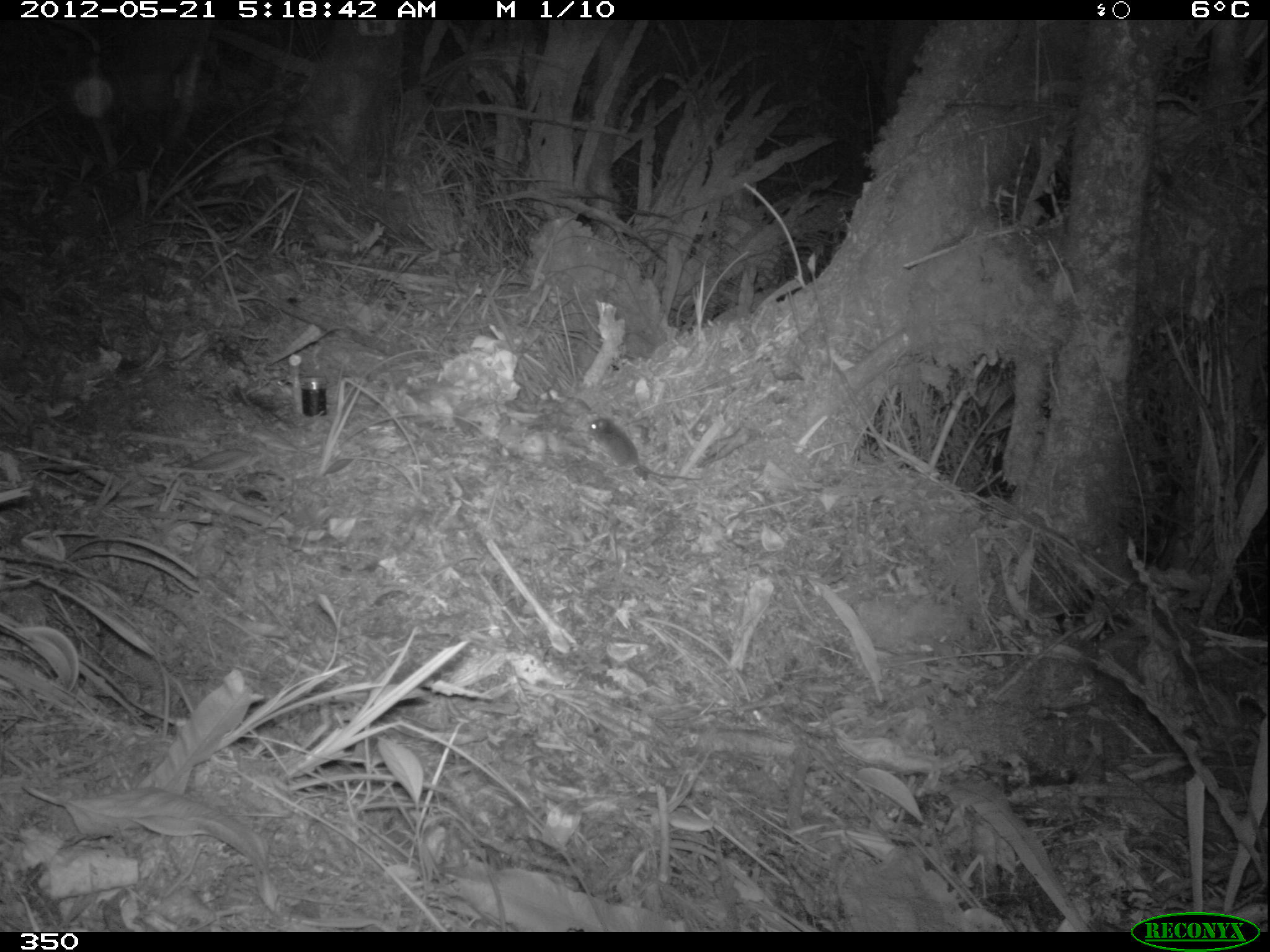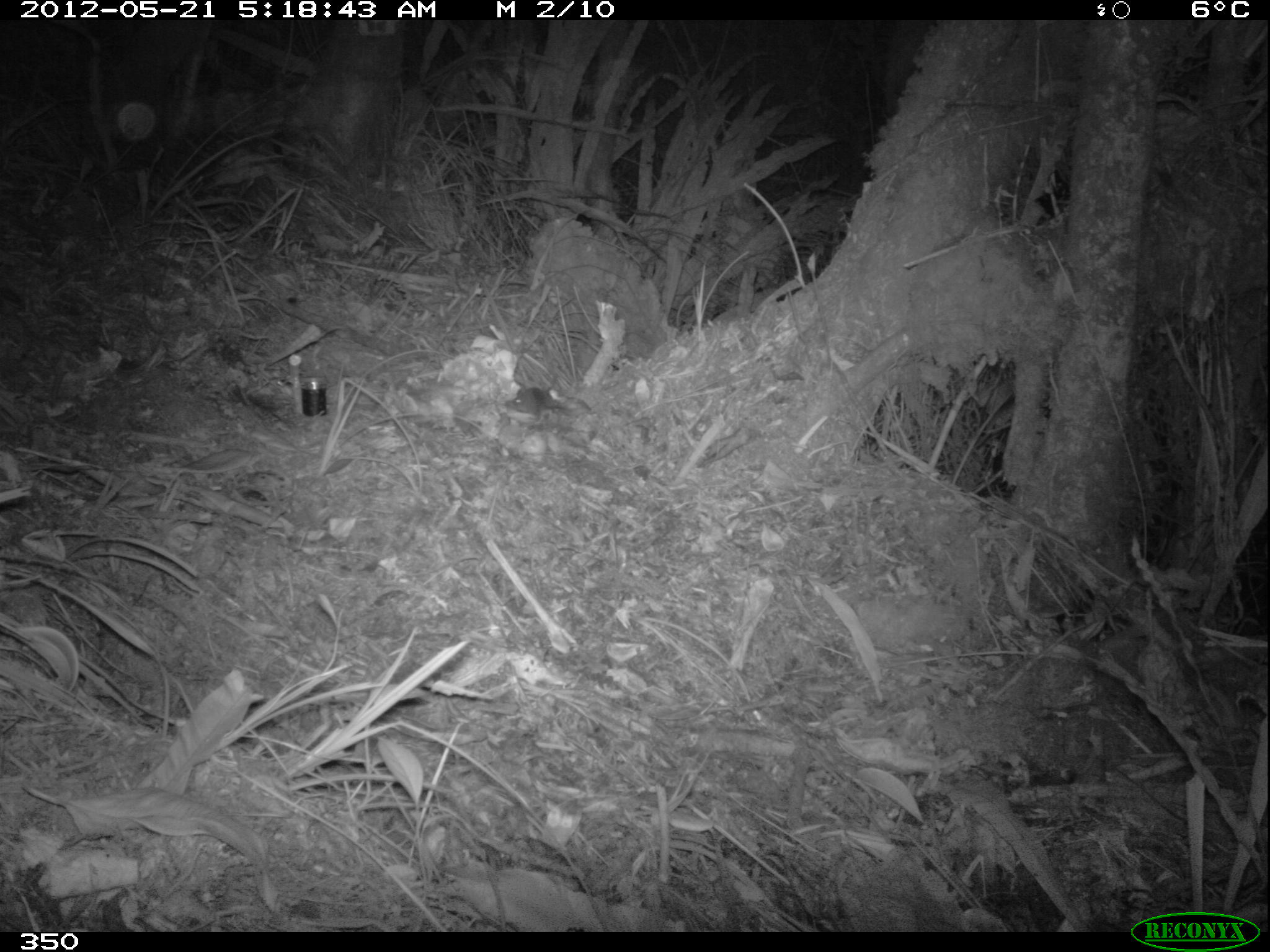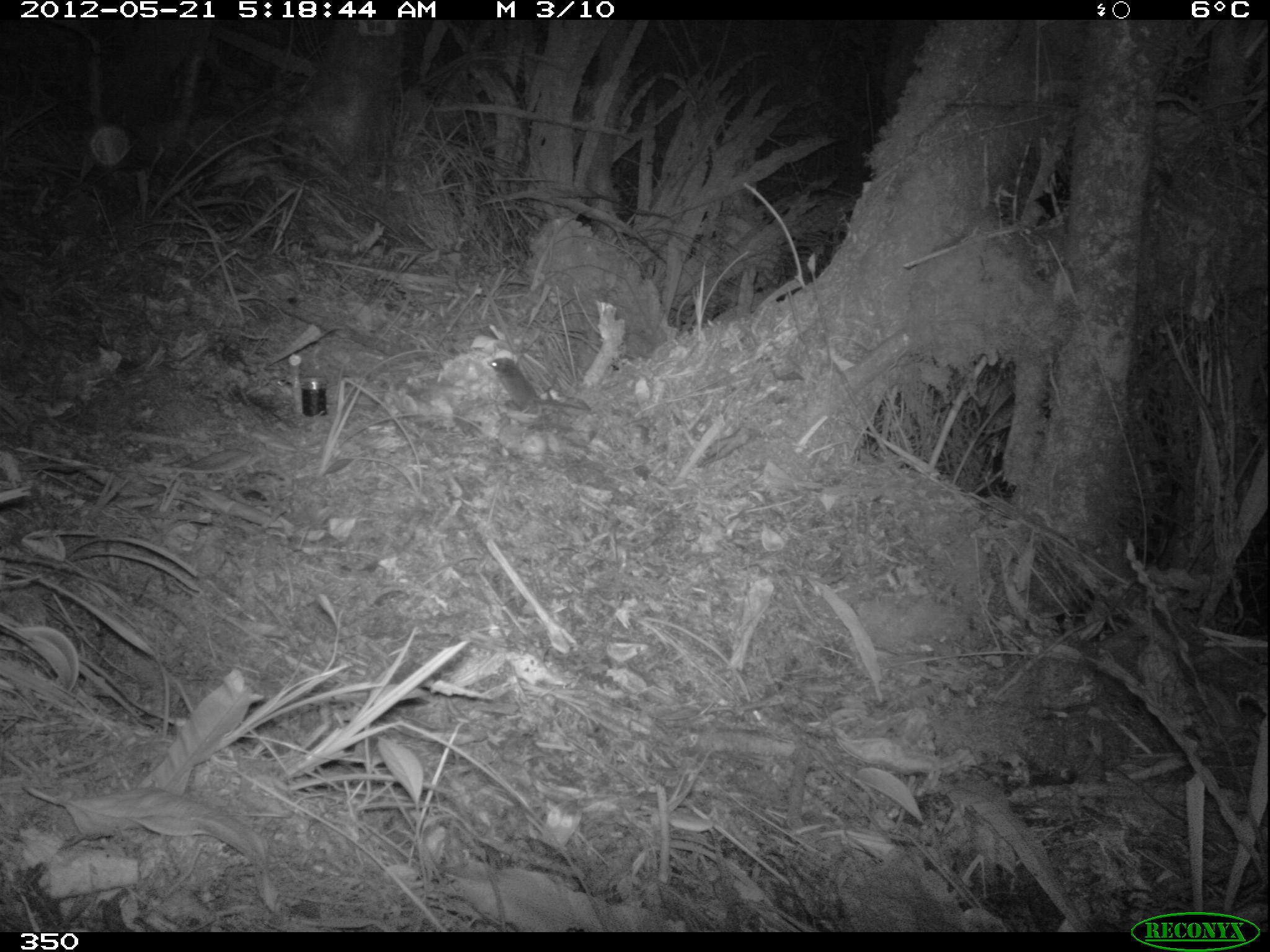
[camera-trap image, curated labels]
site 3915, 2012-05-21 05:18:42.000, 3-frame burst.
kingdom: Animalia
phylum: Chordata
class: Mammalia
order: Rodentia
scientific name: Rodentia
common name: rodents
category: unknown rodent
Unknown rodent (rodents) (Rodentia).